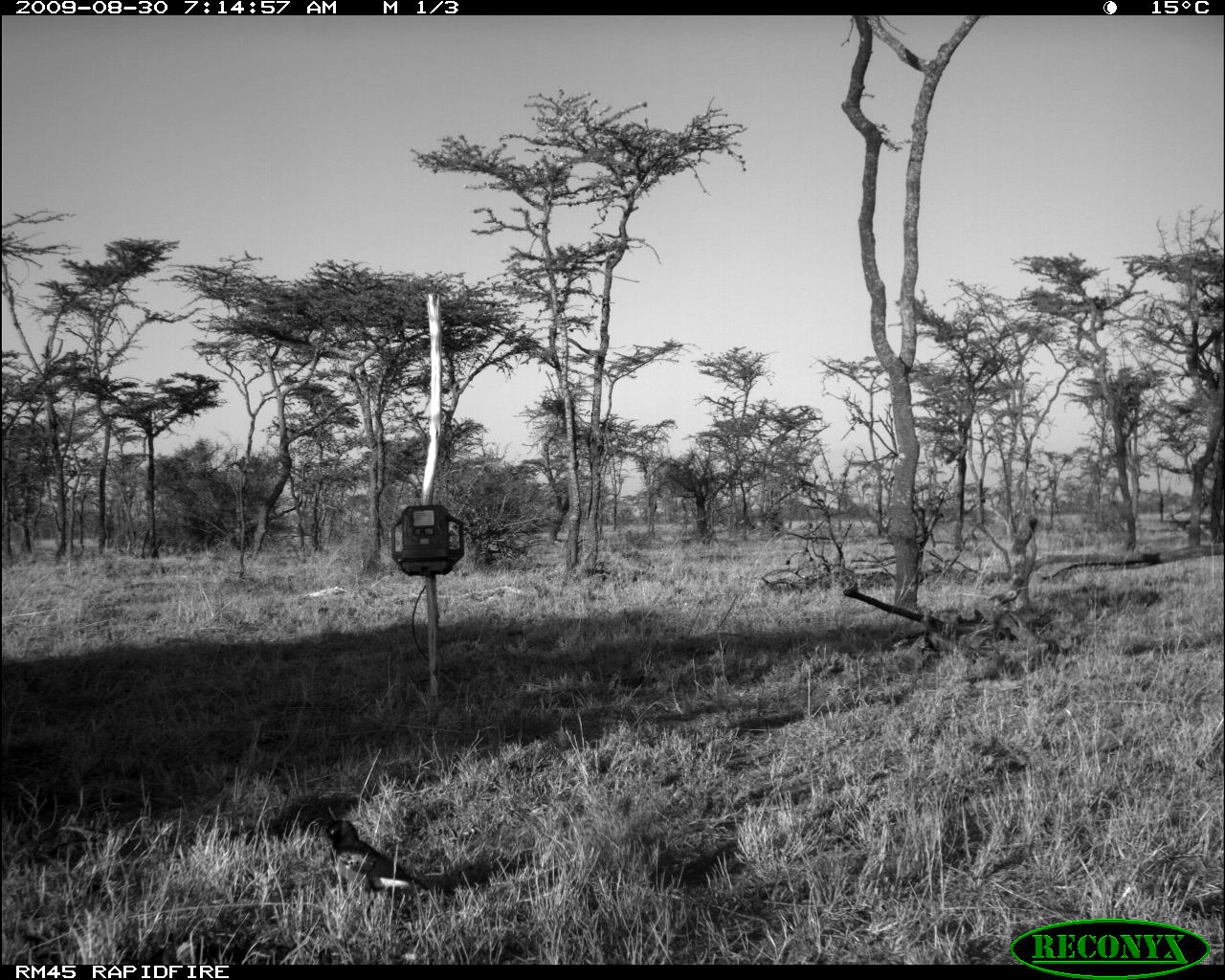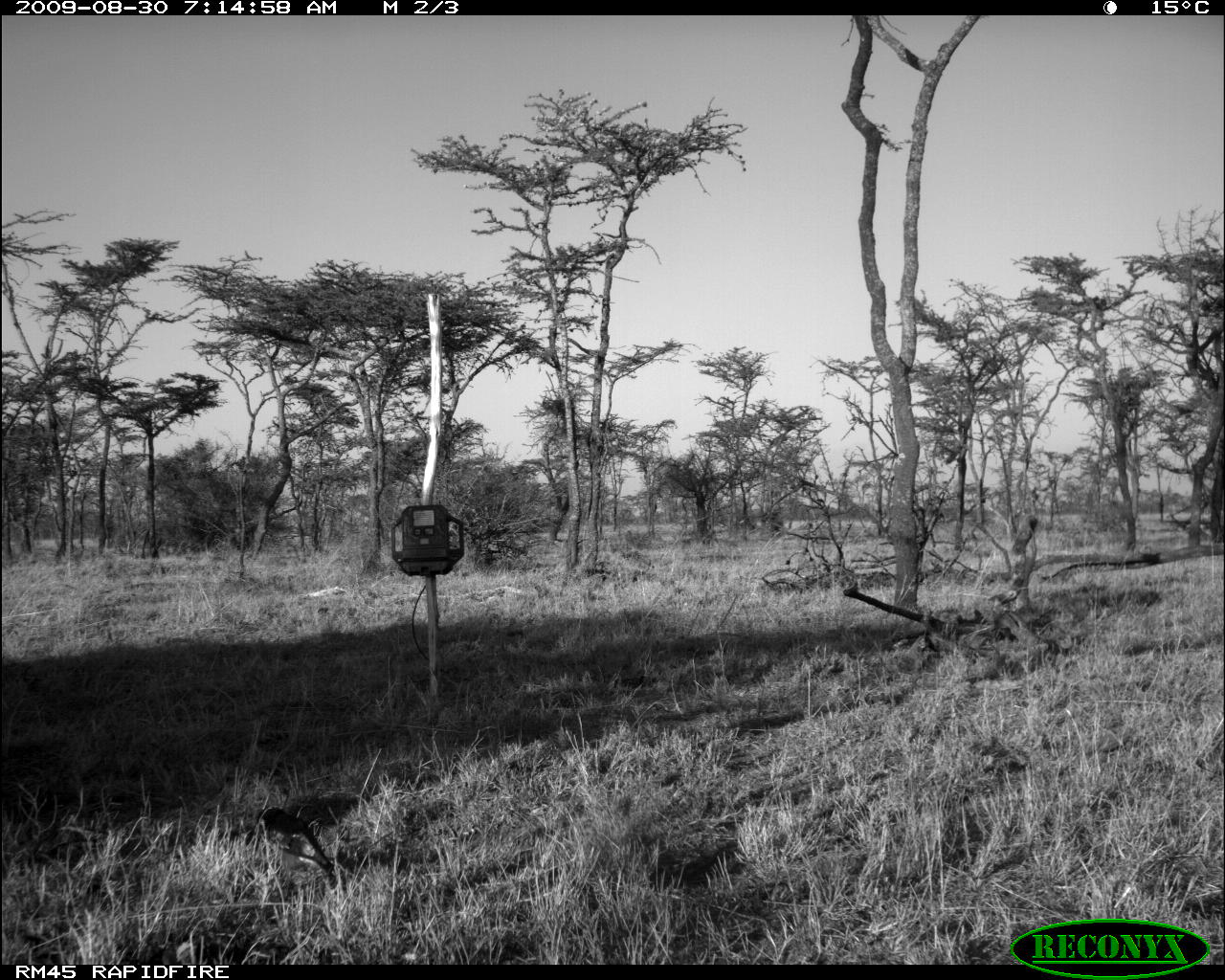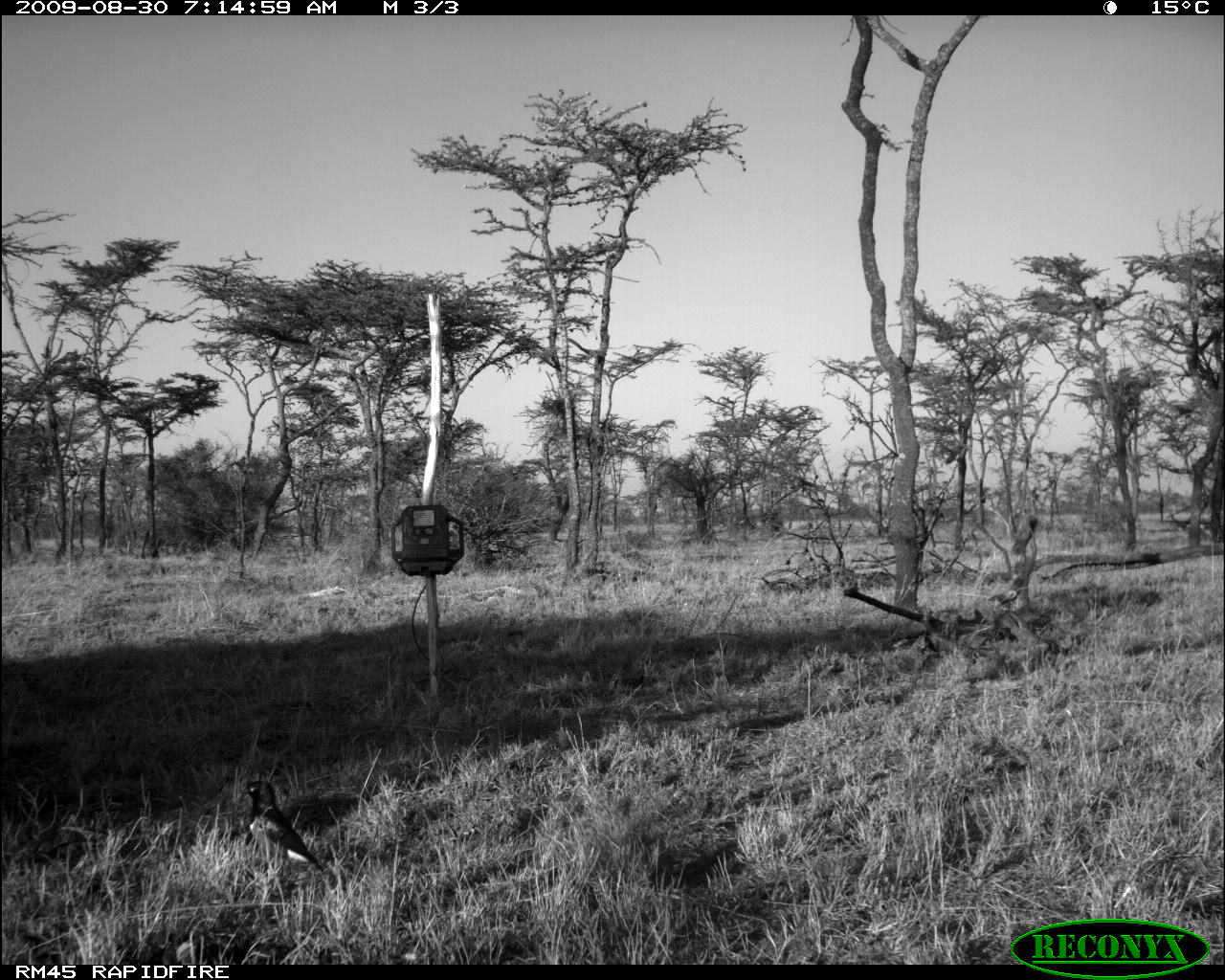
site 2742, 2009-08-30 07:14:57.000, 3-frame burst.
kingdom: Animalia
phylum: Chordata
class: Aves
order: Passeriformes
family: Sturnidae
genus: Lamprotornis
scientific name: Lamprotornis superbus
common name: superb starling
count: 1